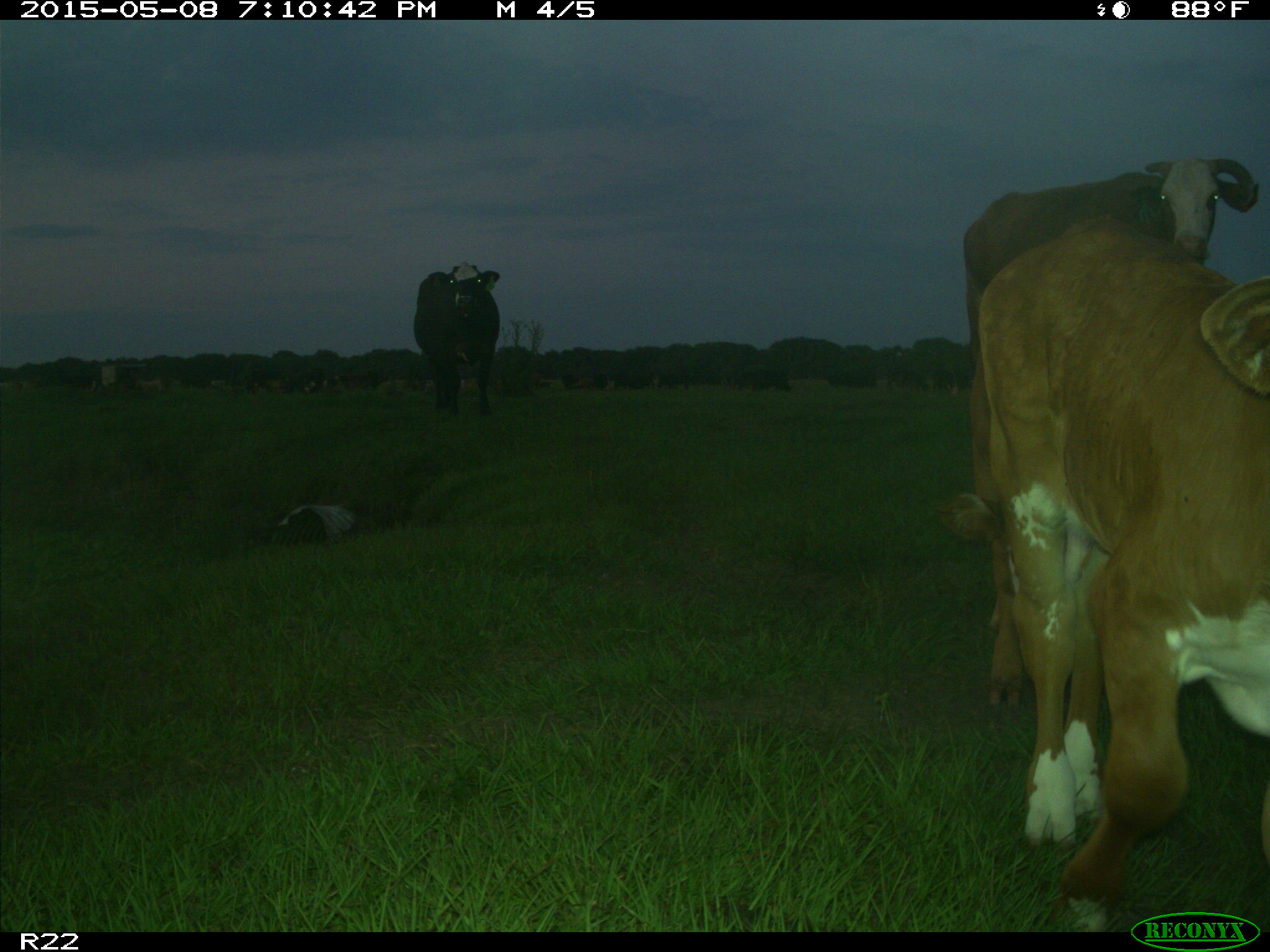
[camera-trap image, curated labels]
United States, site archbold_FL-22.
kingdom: Animalia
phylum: Chordata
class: Mammalia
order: Artiodactyla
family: Bovidae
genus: Bos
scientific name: Bos taurus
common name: domestic cow